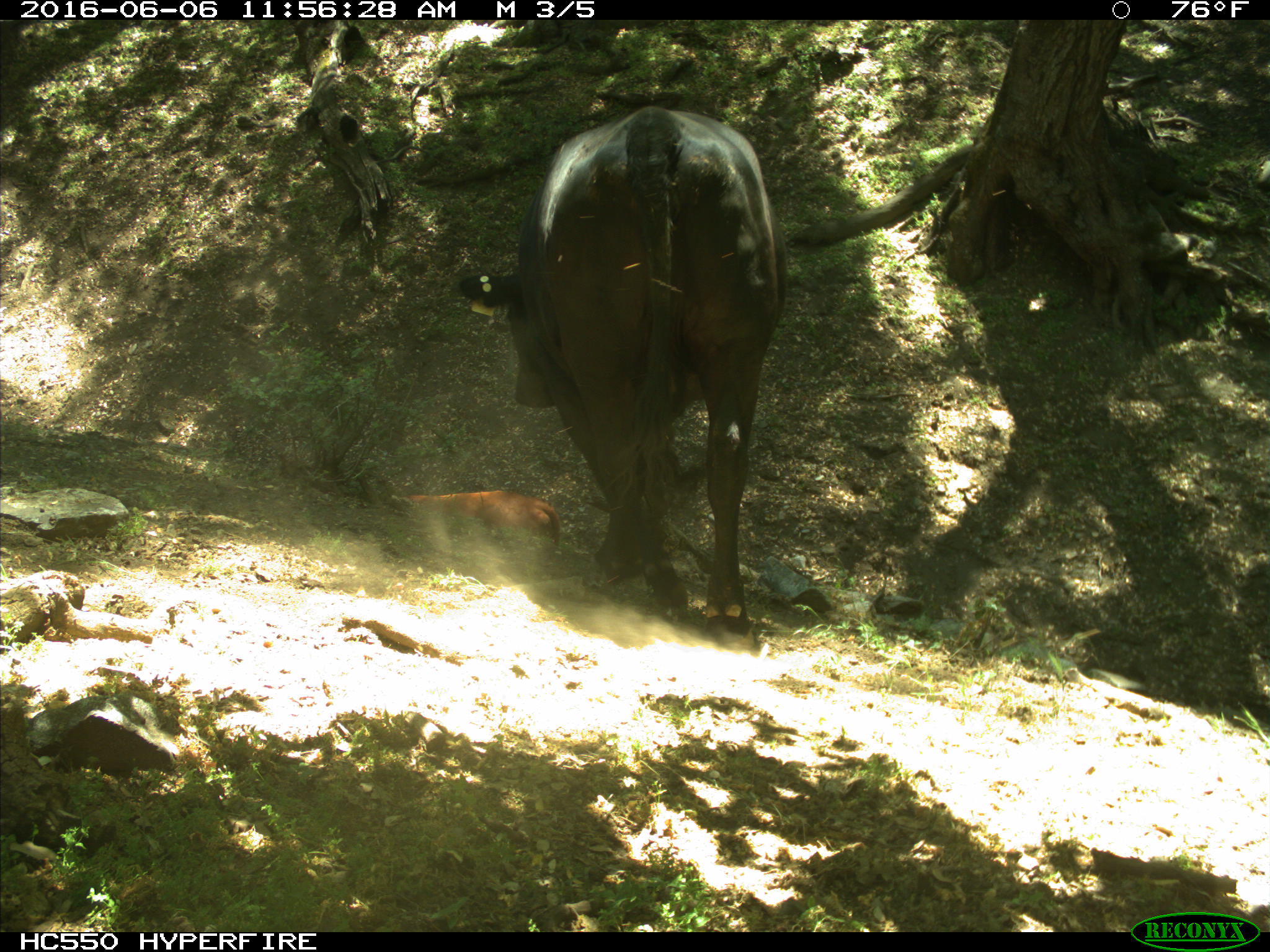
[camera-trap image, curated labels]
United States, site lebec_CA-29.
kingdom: Animalia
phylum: Chordata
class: Mammalia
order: Artiodactyla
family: Bovidae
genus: Bos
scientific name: Bos taurus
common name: domestic cow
Bos taurus (domestic cow).